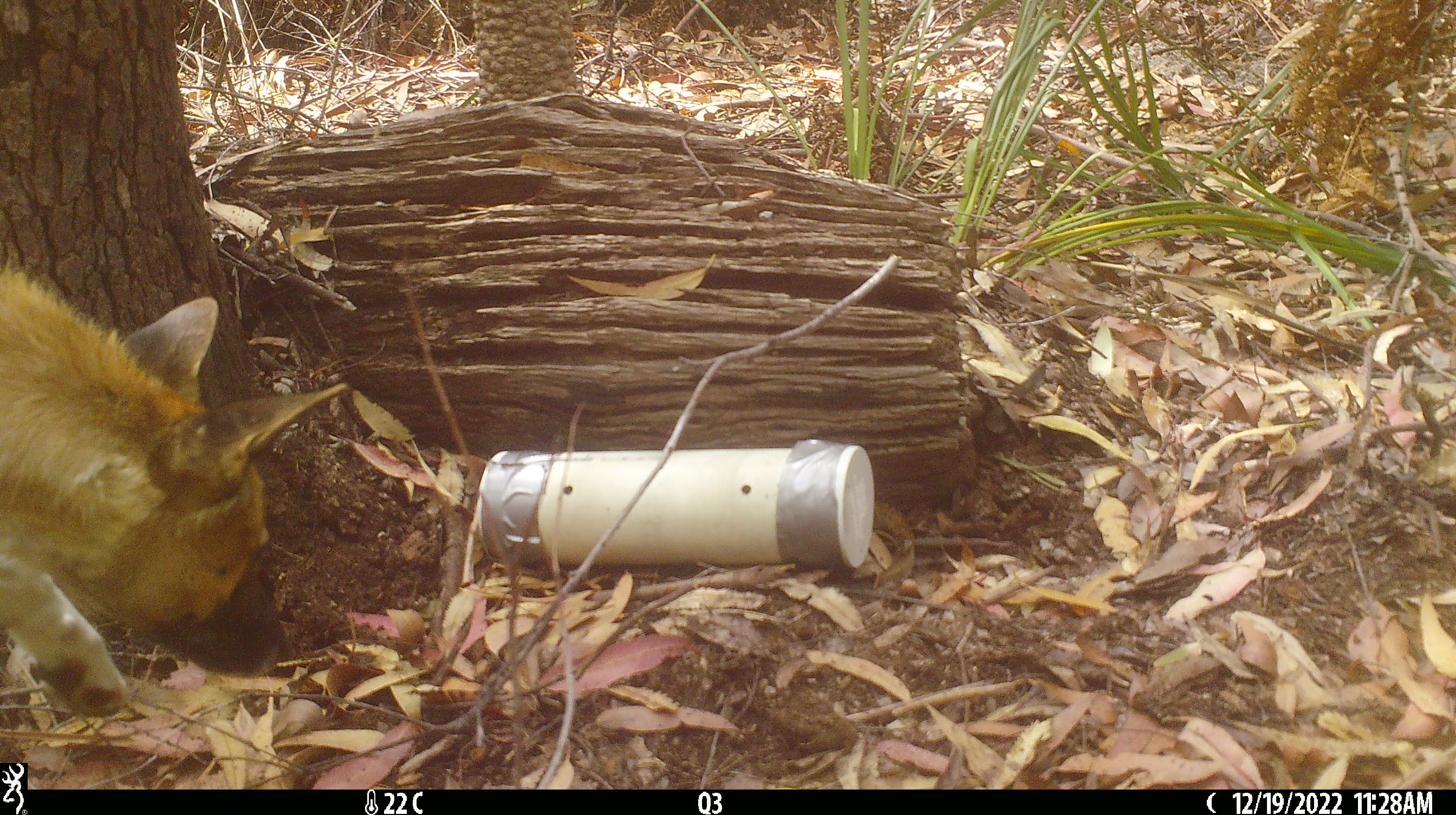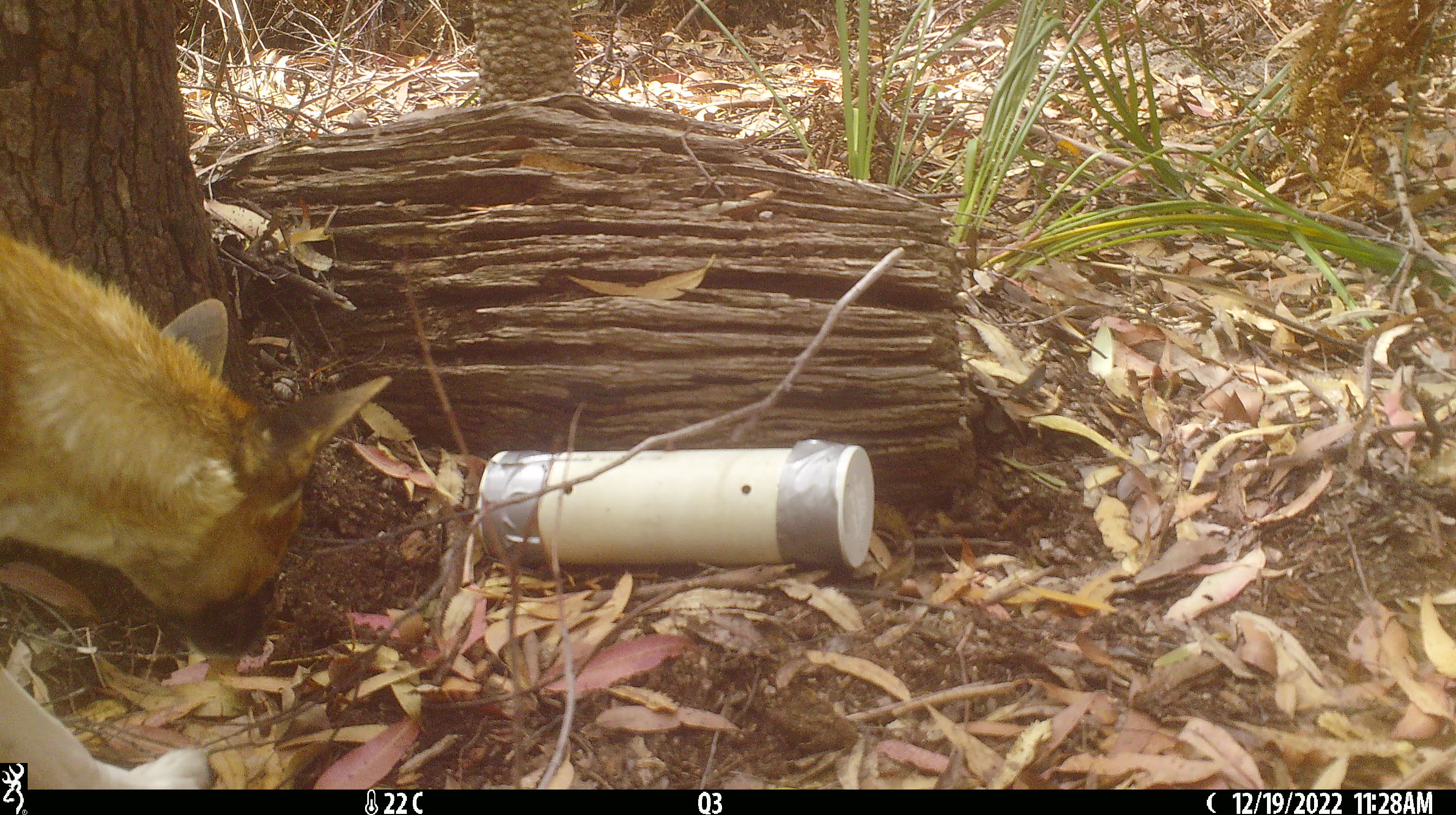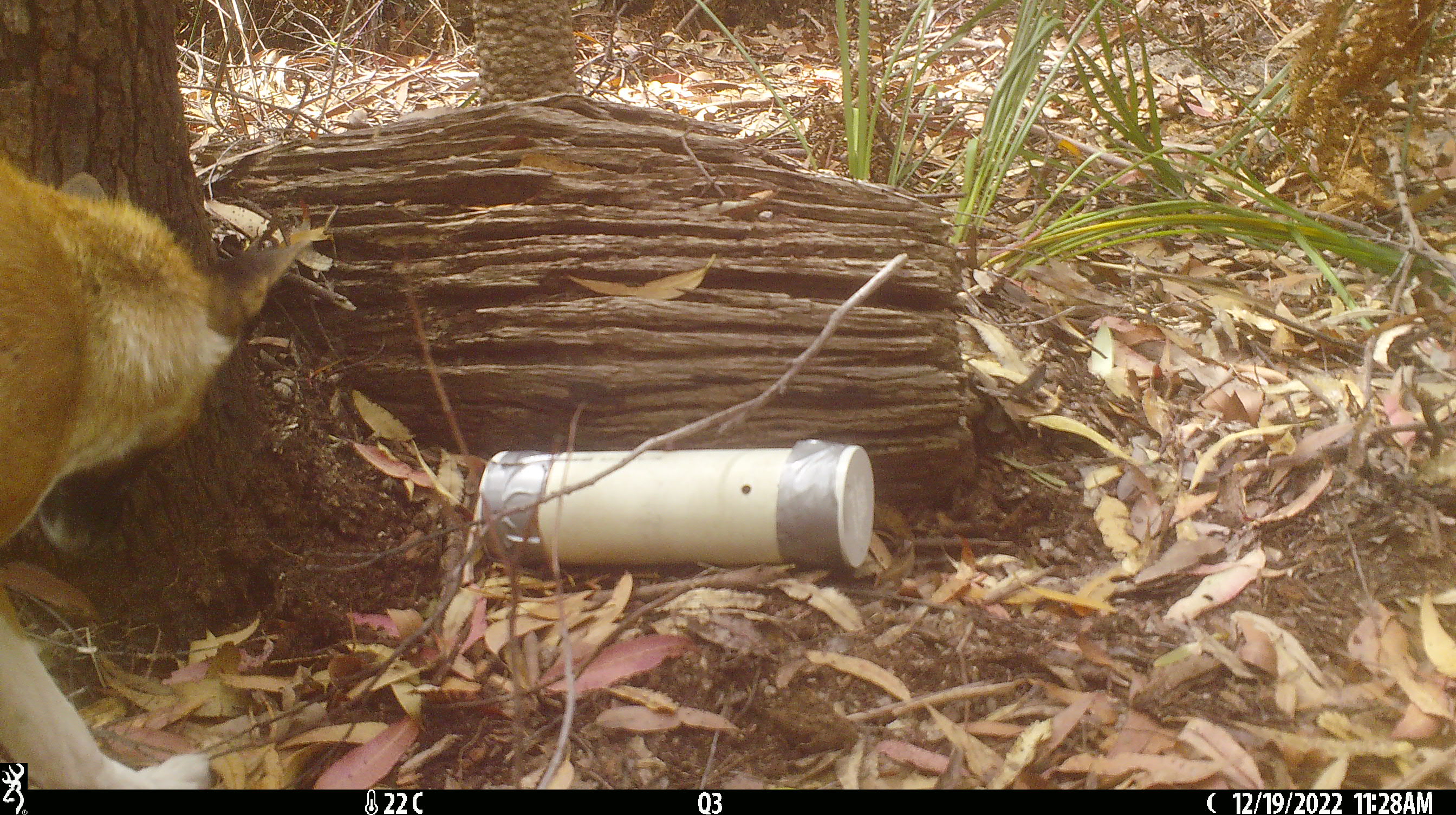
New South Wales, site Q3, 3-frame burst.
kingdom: Animalia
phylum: Chordata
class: Mammalia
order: Carnivora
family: Canidae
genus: Canis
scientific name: Canis familiaris dingo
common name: dingo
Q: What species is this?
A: Dingo (Canis familiaris dingo).